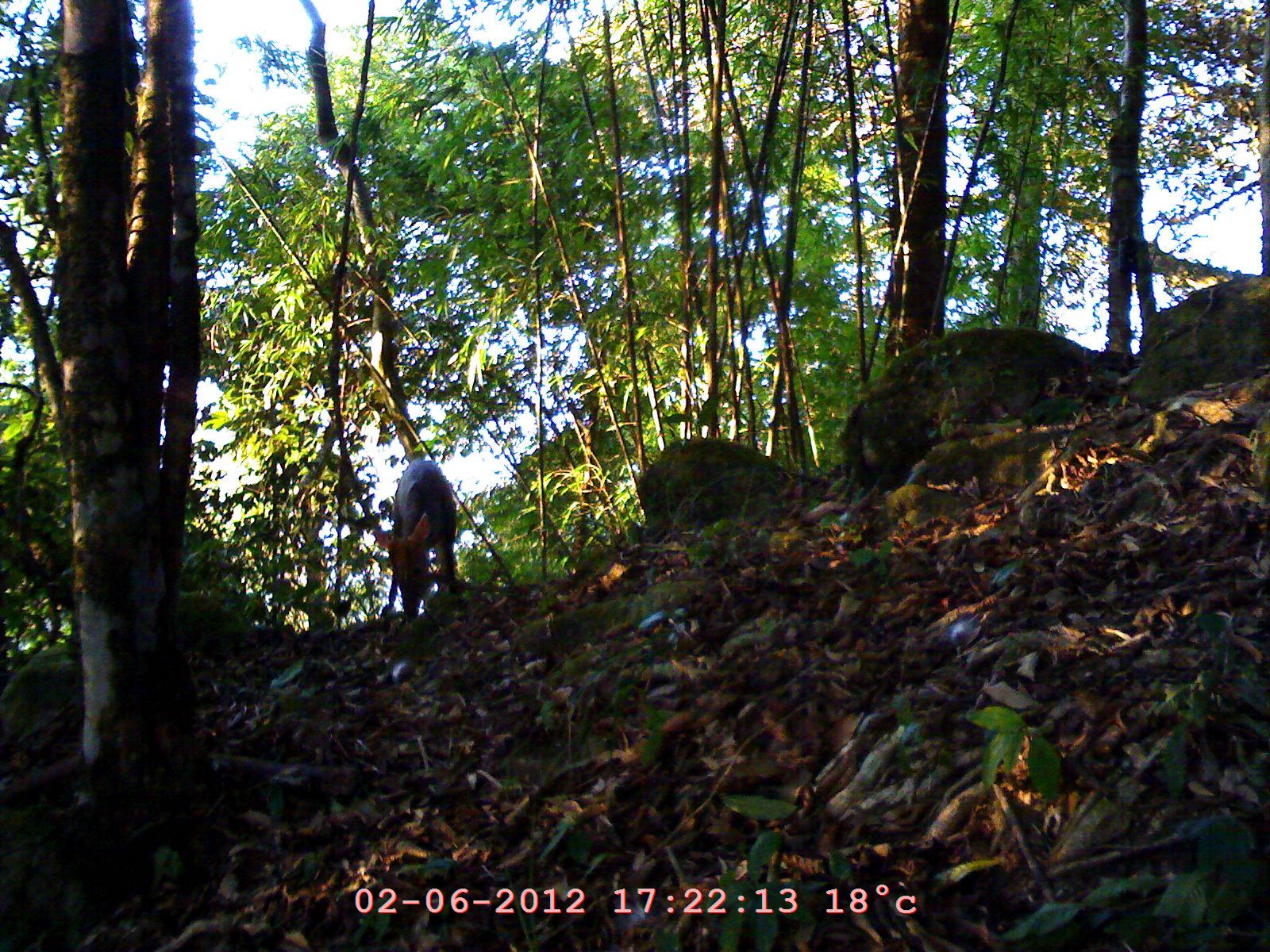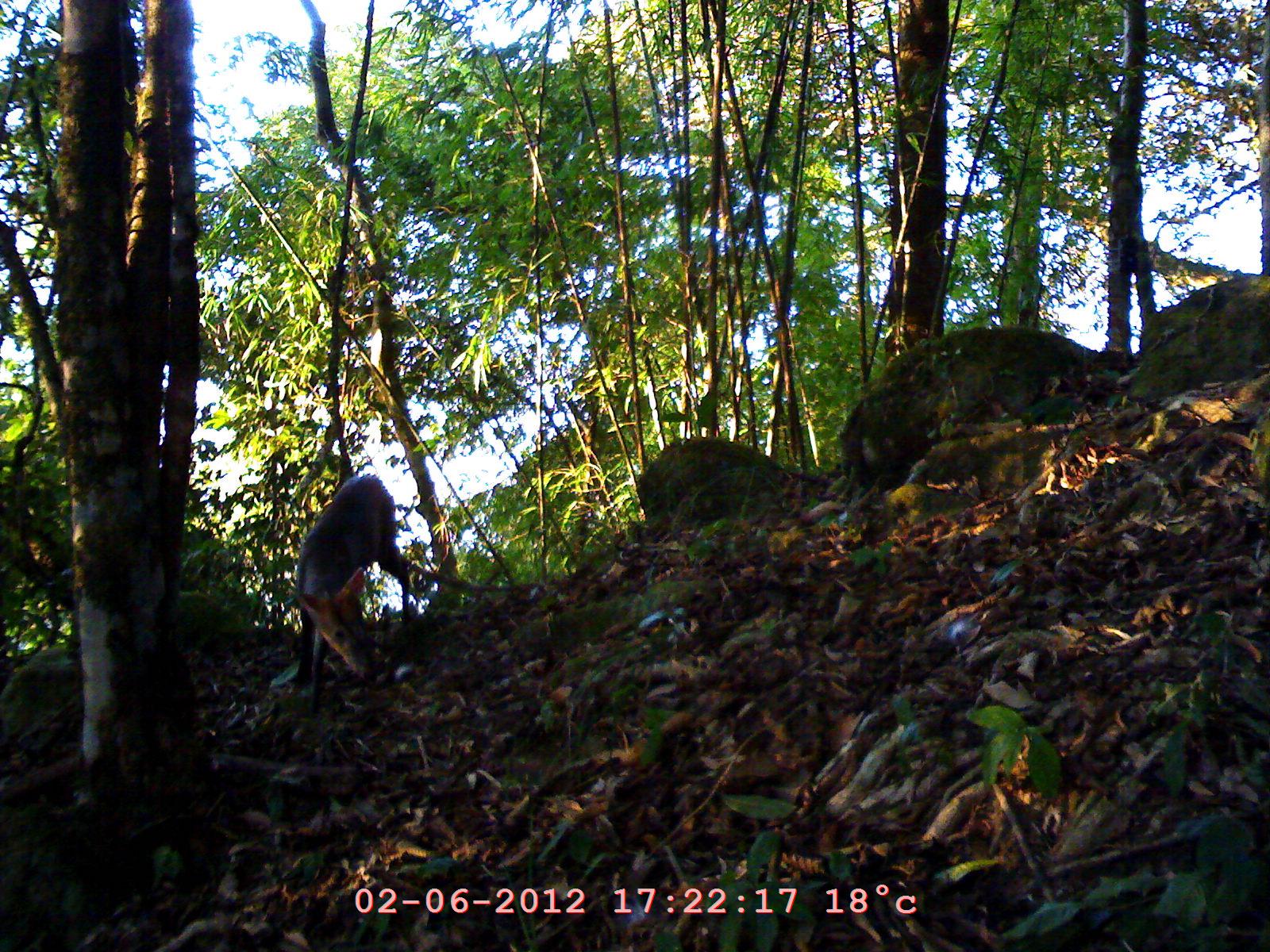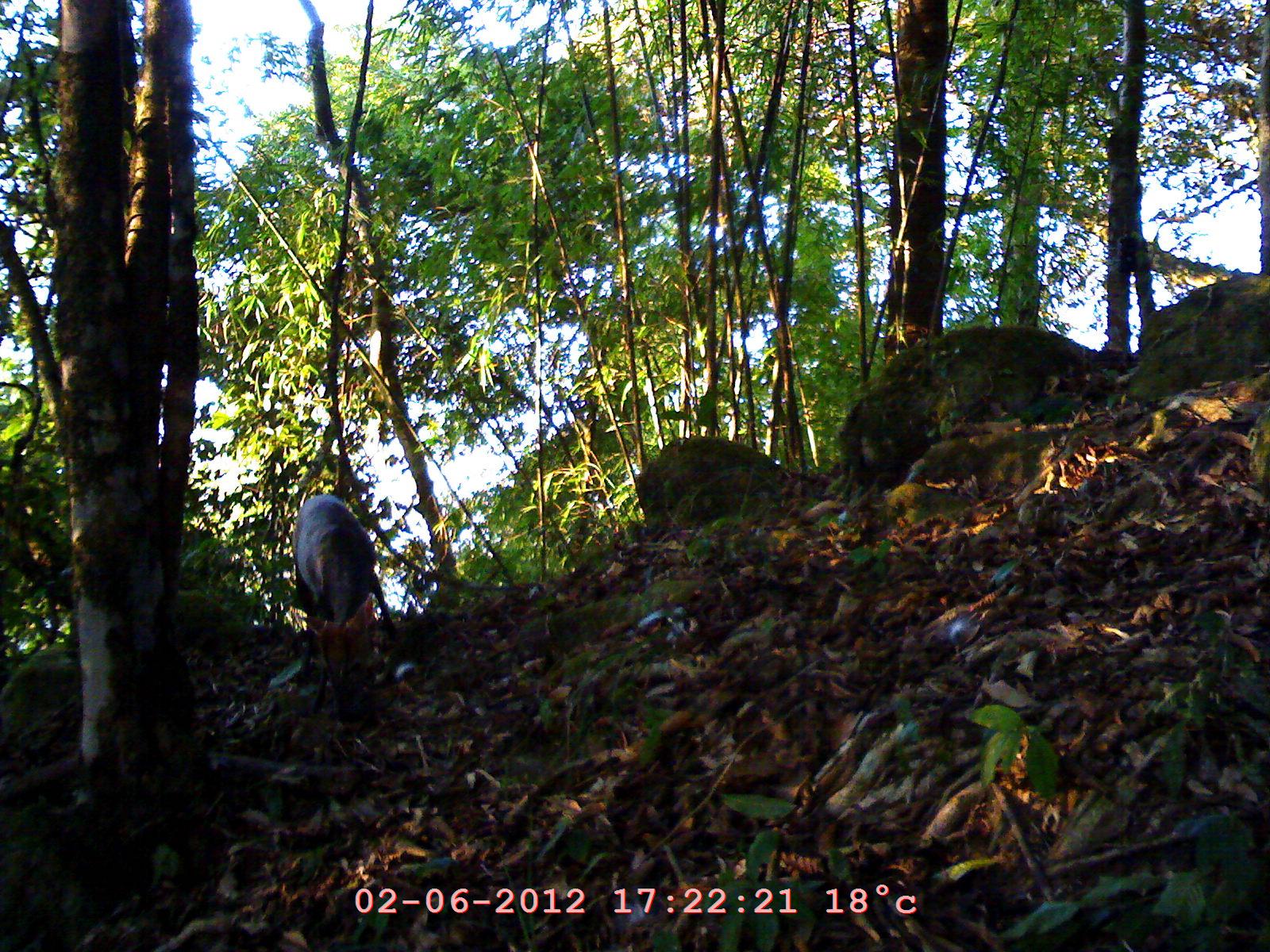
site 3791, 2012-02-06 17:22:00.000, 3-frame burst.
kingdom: Animalia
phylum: Chordata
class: Mammalia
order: Artiodactyla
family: Cervidae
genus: Muntiacus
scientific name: Muntiacus muntjak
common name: southern red muntjac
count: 1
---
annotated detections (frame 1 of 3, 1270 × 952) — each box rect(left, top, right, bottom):
muntiacus muntjak: rect(369, 454, 462, 619)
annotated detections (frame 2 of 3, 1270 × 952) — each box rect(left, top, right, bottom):
muntiacus muntjak: rect(290, 473, 417, 712)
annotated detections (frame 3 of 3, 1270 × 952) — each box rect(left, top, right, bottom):
muntiacus muntjak: rect(288, 491, 396, 719)